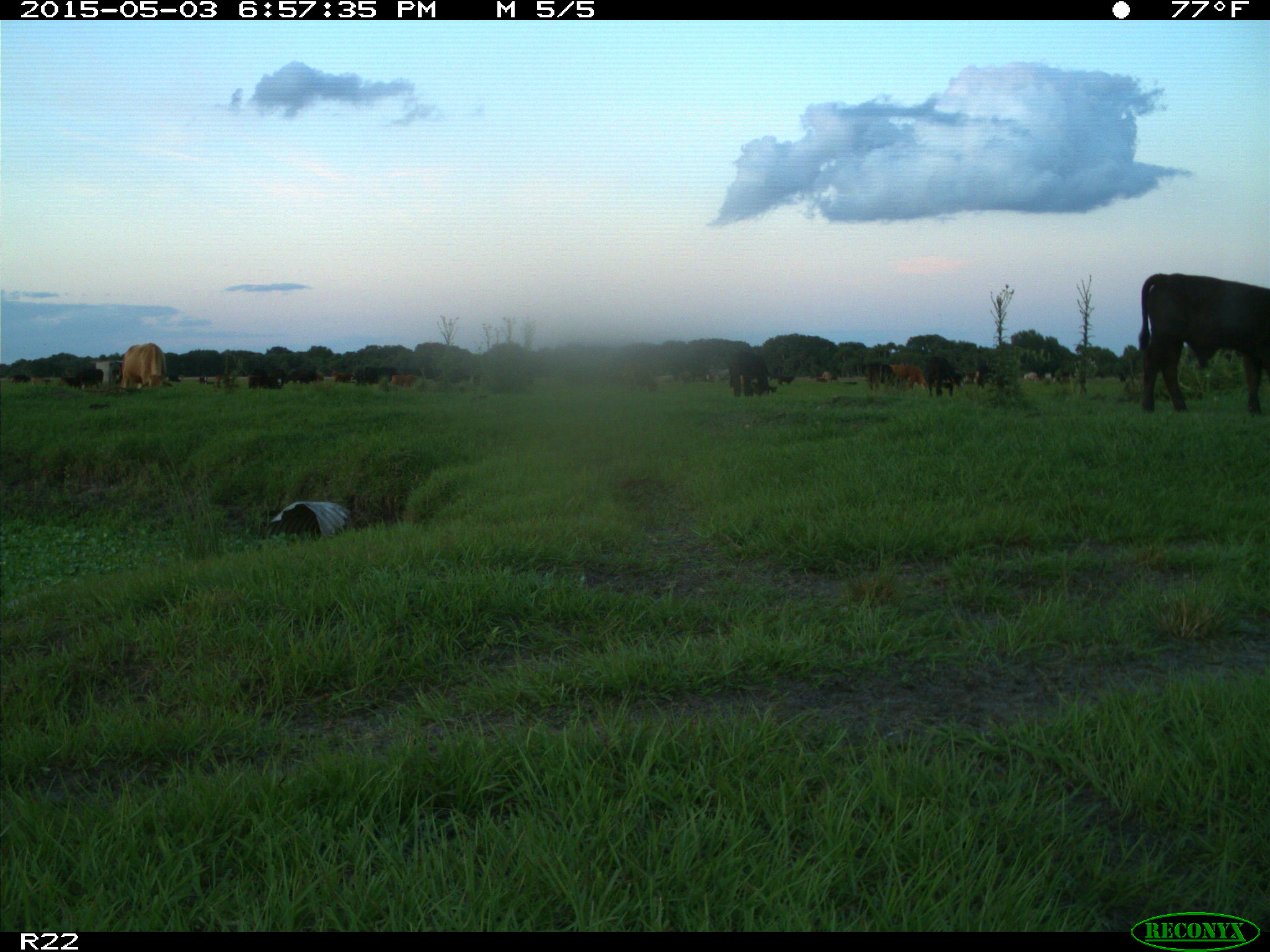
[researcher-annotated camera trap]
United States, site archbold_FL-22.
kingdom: Animalia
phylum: Chordata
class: Mammalia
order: Artiodactyla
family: Bovidae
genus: Bos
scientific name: Bos taurus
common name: domestic cow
Bos taurus (domestic cow).